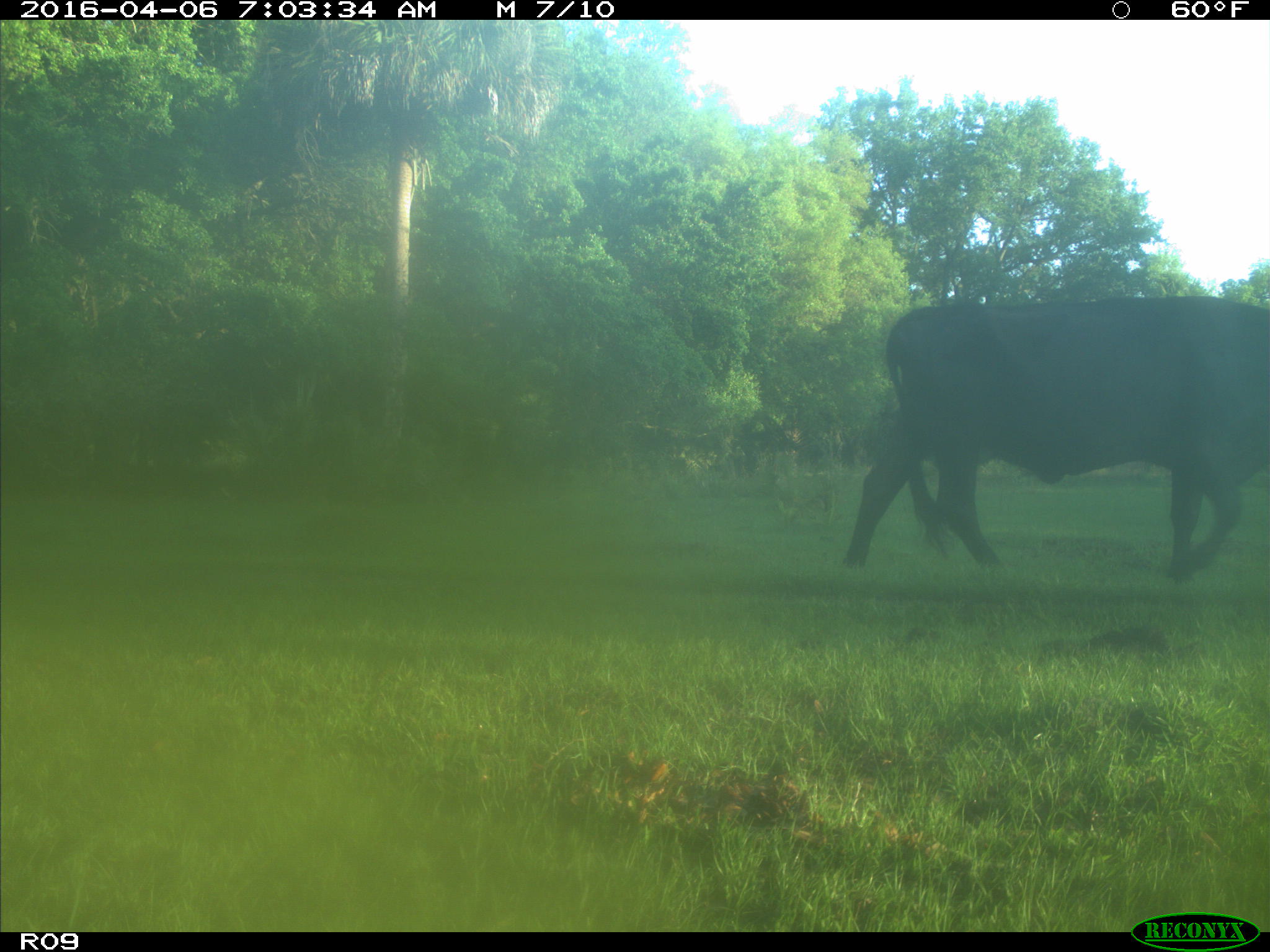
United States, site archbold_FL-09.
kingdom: Animalia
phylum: Chordata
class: Mammalia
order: Artiodactyla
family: Bovidae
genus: Bos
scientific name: Bos taurus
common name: domestic cow